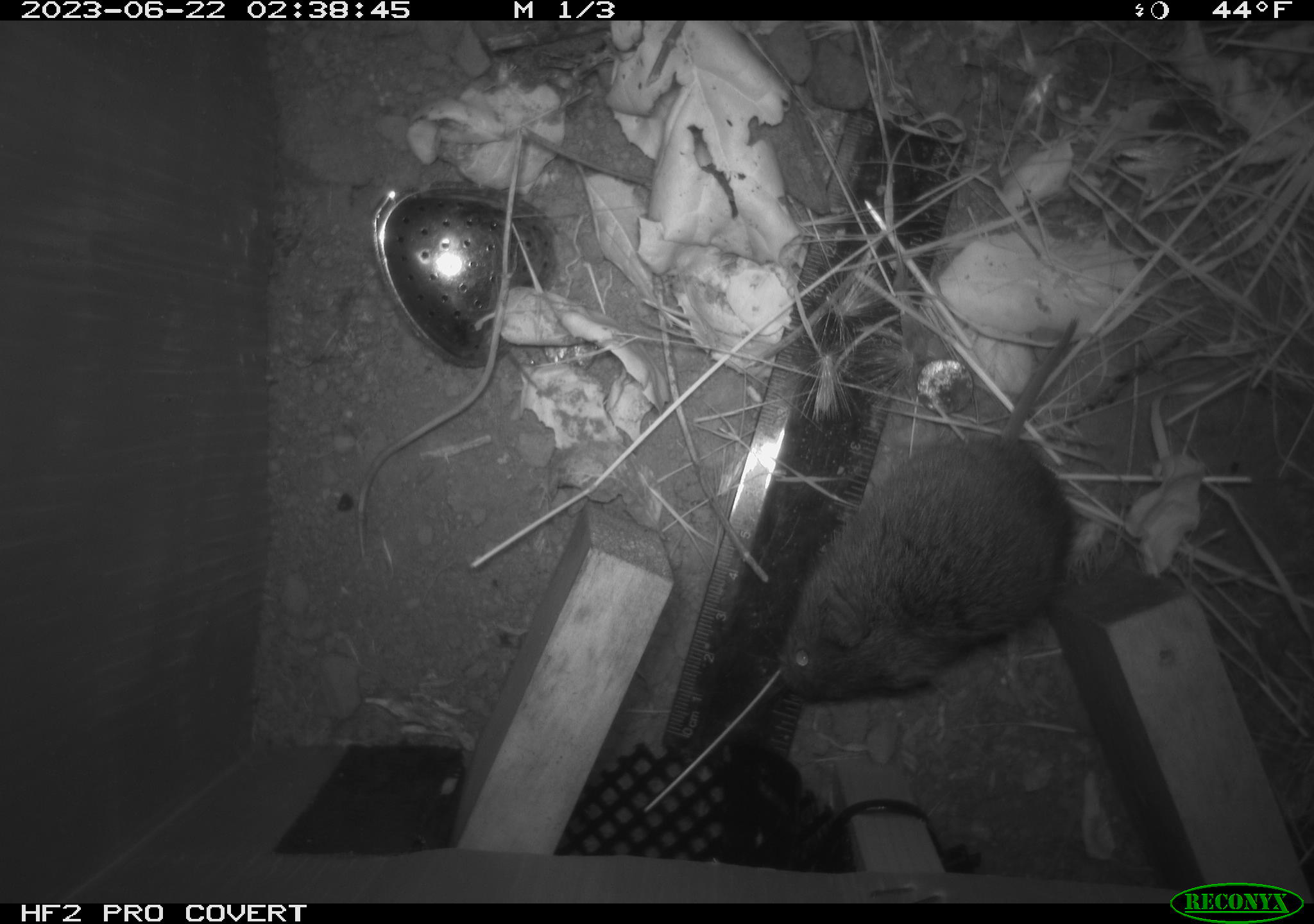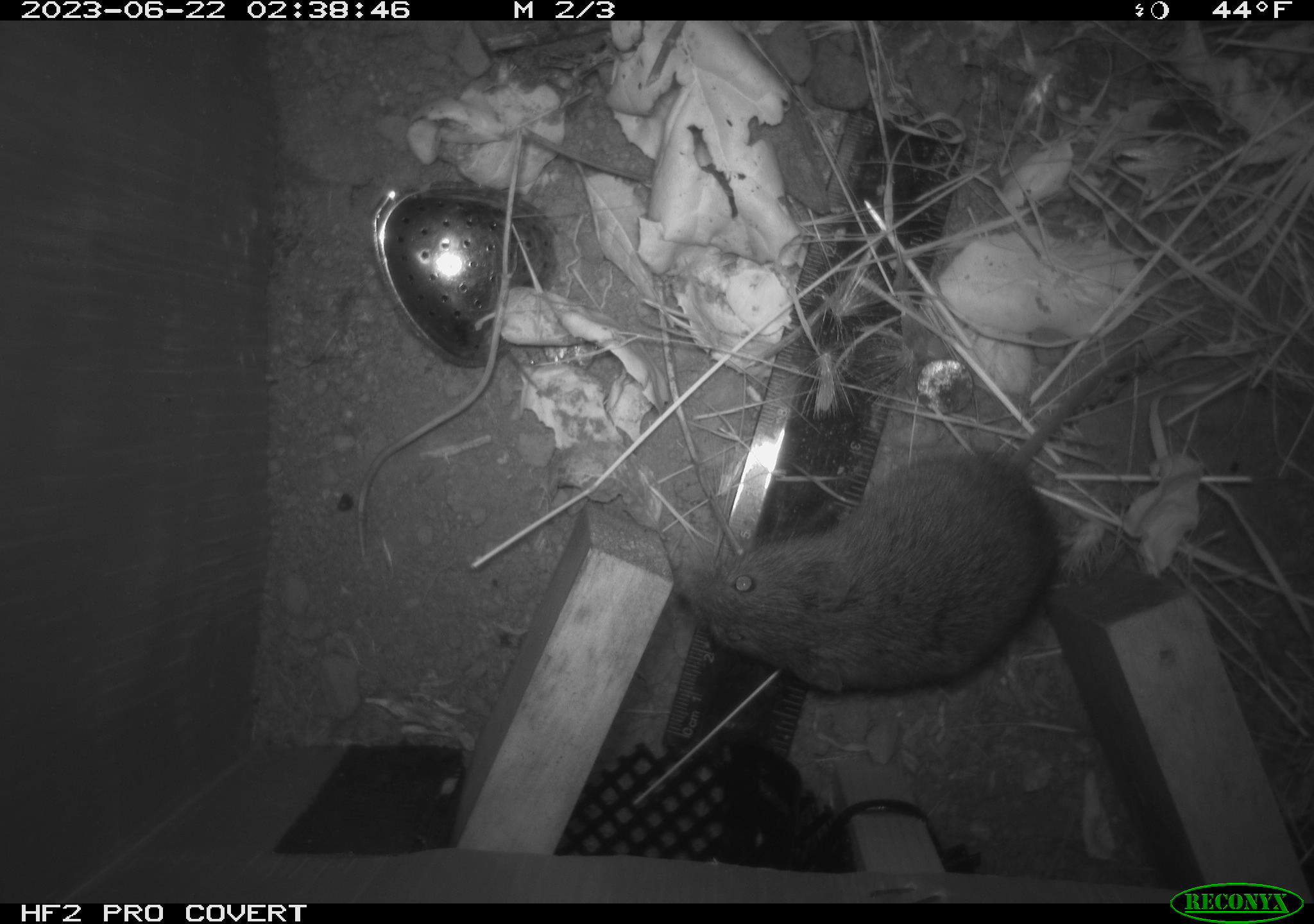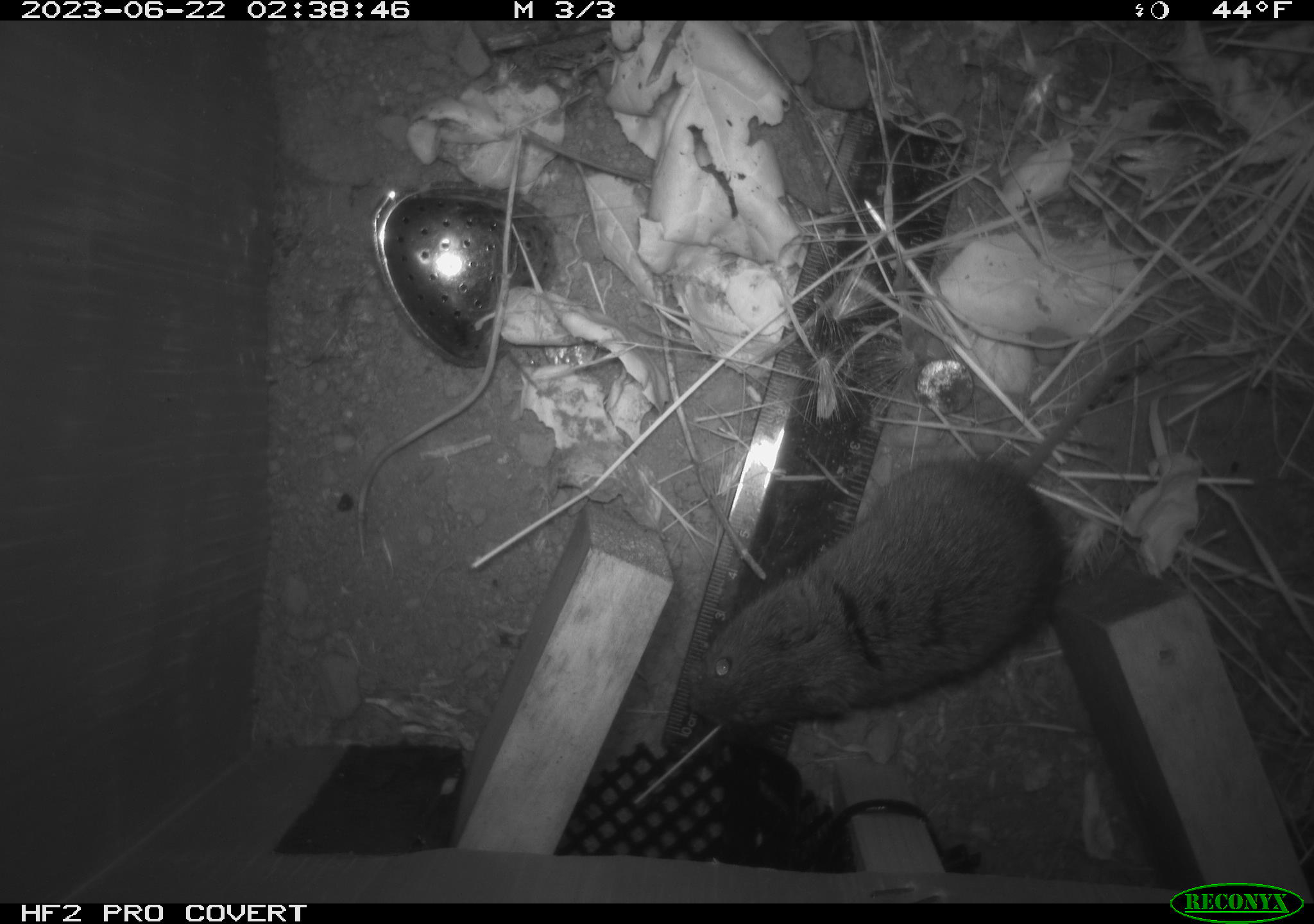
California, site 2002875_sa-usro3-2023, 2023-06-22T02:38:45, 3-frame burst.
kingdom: Animalia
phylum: Chordata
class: Mammalia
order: Rodentia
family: Cricetidae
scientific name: Arvicolinae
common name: voles, lemmings, and muskrats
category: arvicolinae subfamily